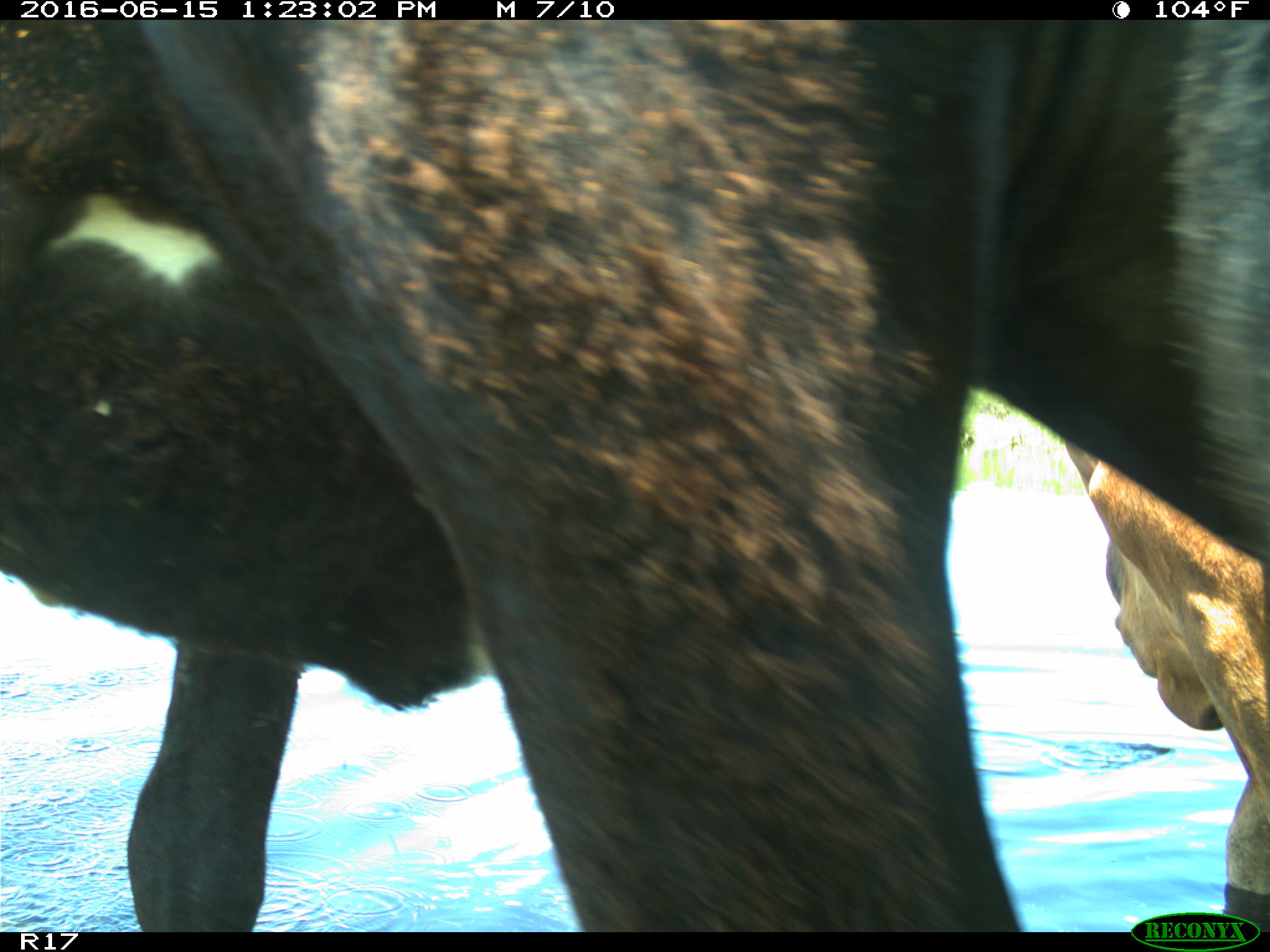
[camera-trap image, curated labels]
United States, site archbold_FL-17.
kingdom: Animalia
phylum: Chordata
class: Mammalia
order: Artiodactyla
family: Bovidae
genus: Bos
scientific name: Bos taurus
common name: domestic cow